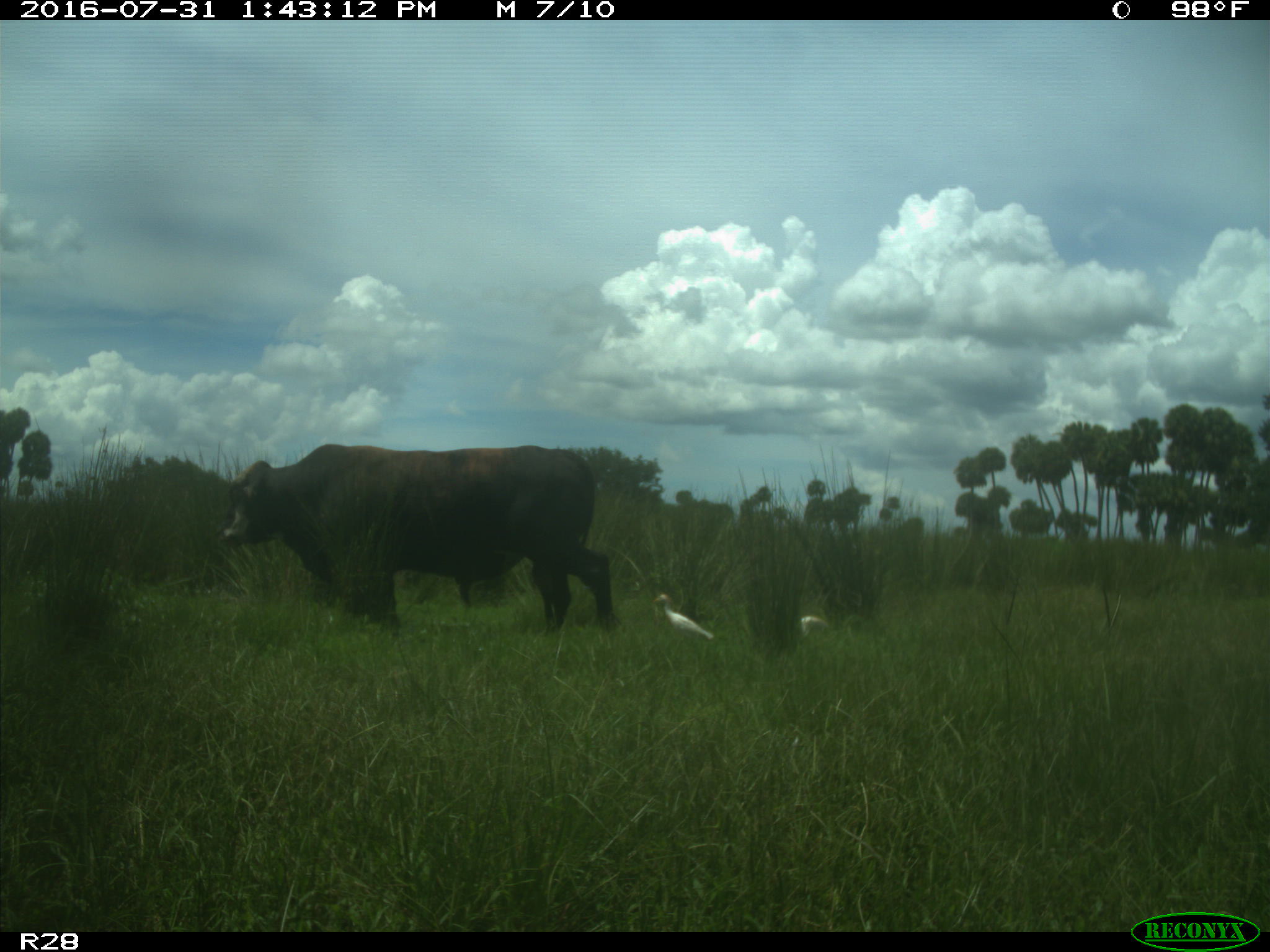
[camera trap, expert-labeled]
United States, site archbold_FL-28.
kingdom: Animalia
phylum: Chordata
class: Mammalia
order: Artiodactyla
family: Bovidae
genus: Bos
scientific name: Bos taurus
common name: domestic cow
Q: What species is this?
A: Bos taurus (domestic cow).